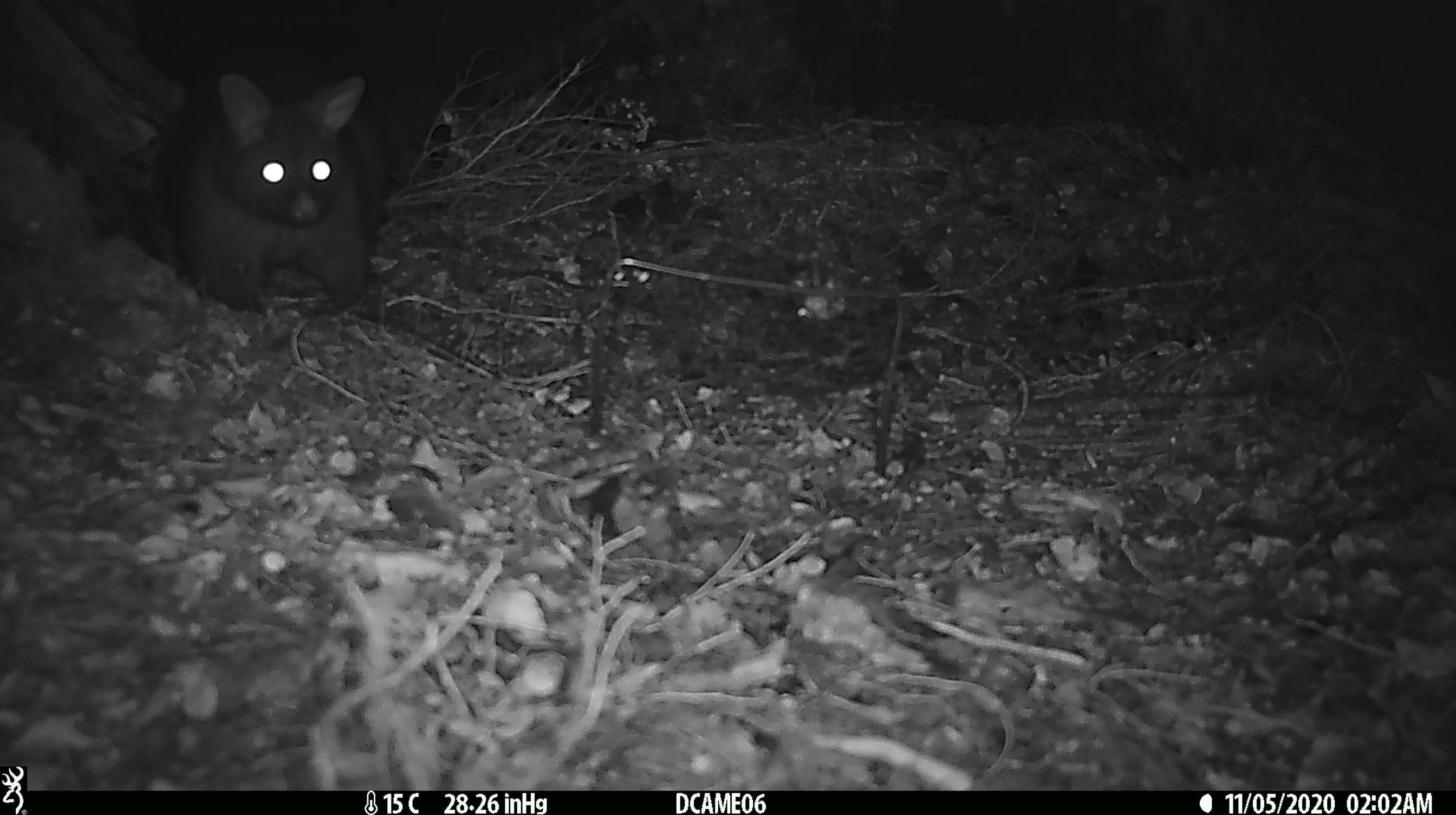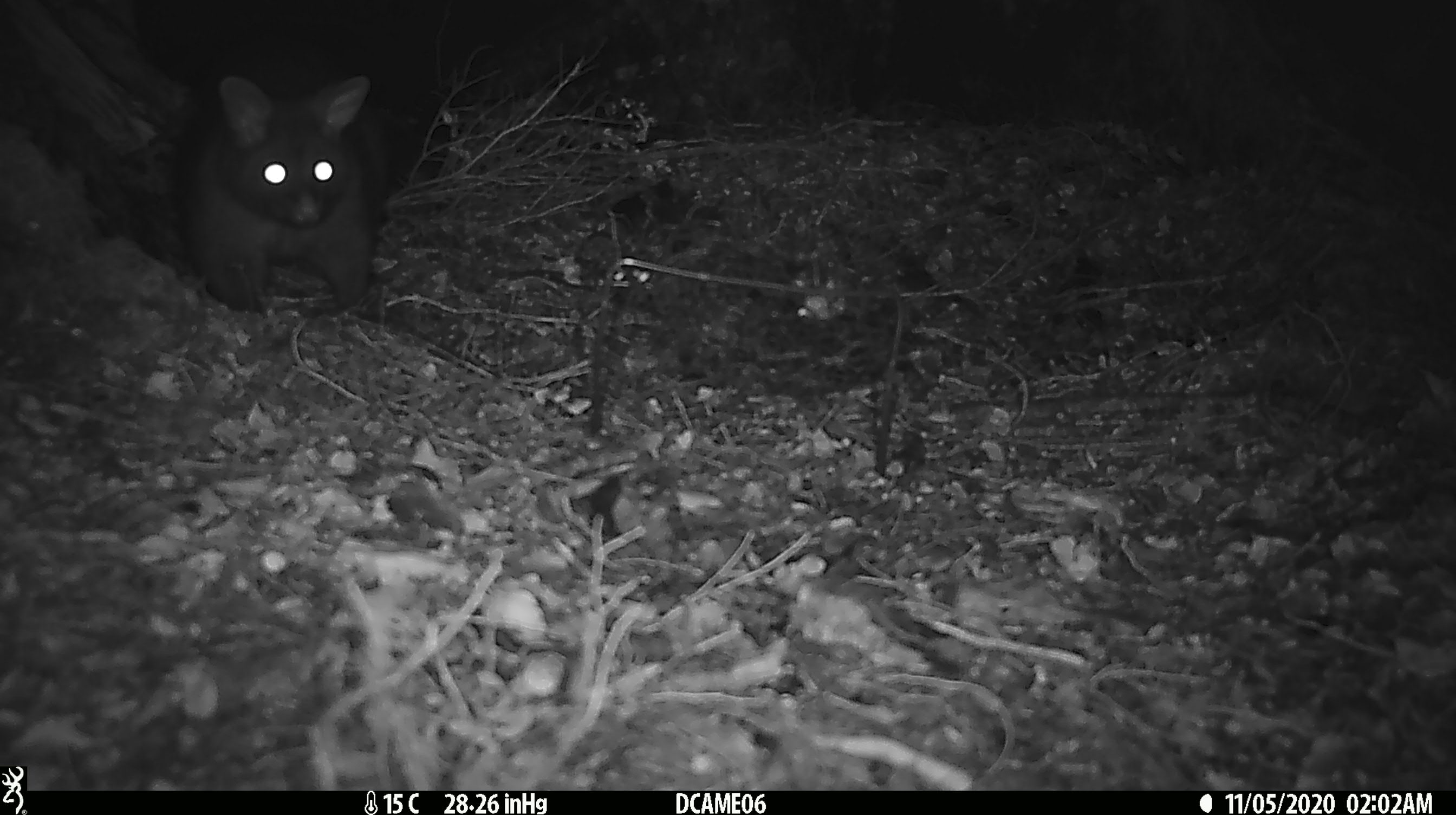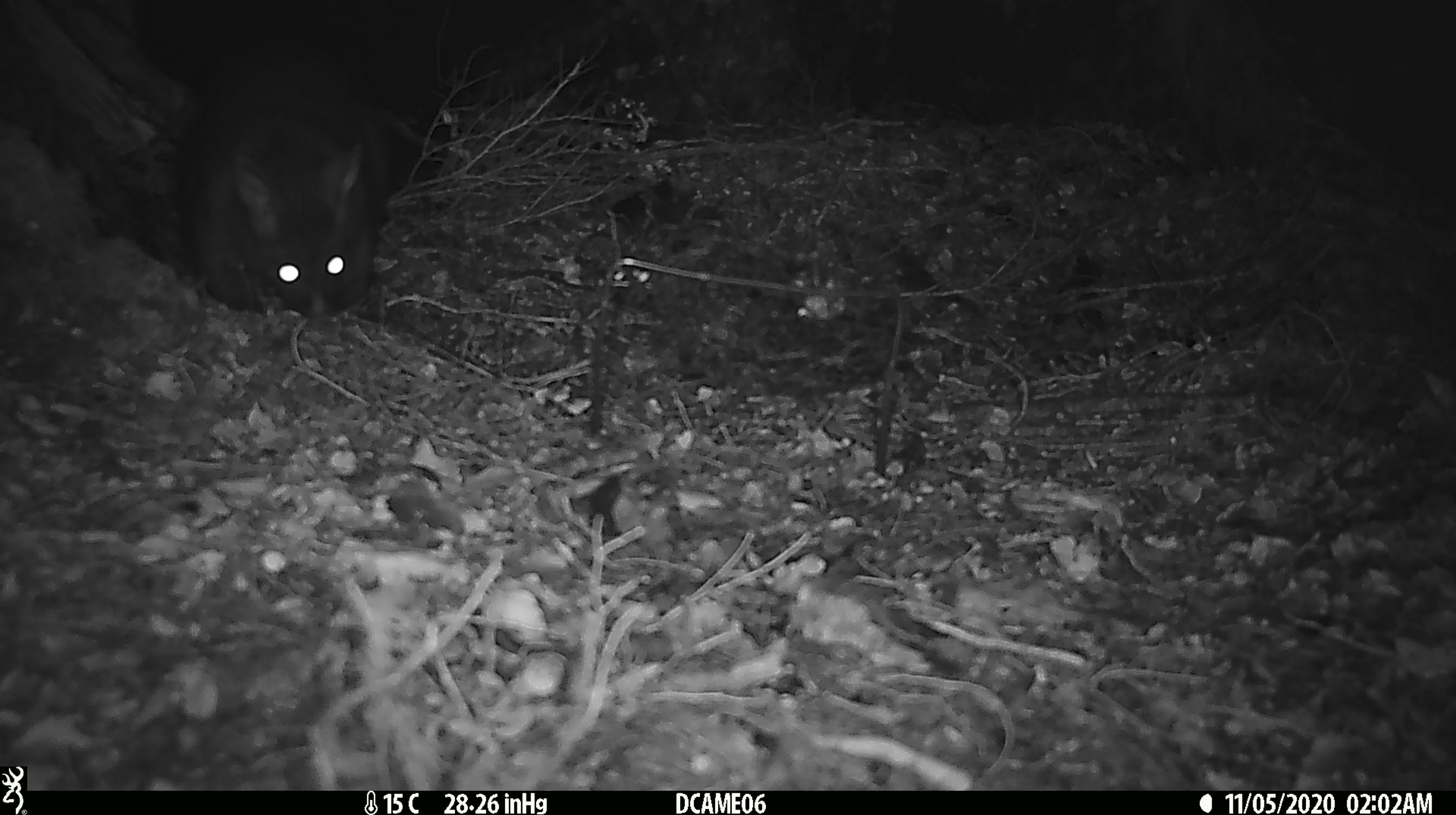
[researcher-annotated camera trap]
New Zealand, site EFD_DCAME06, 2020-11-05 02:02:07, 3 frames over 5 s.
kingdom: Animalia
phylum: Chordata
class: Mammalia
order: Diprotodontia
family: Phalangeridae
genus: Trichosurus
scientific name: Trichosurus vulpecula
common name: common brushtail possum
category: possum